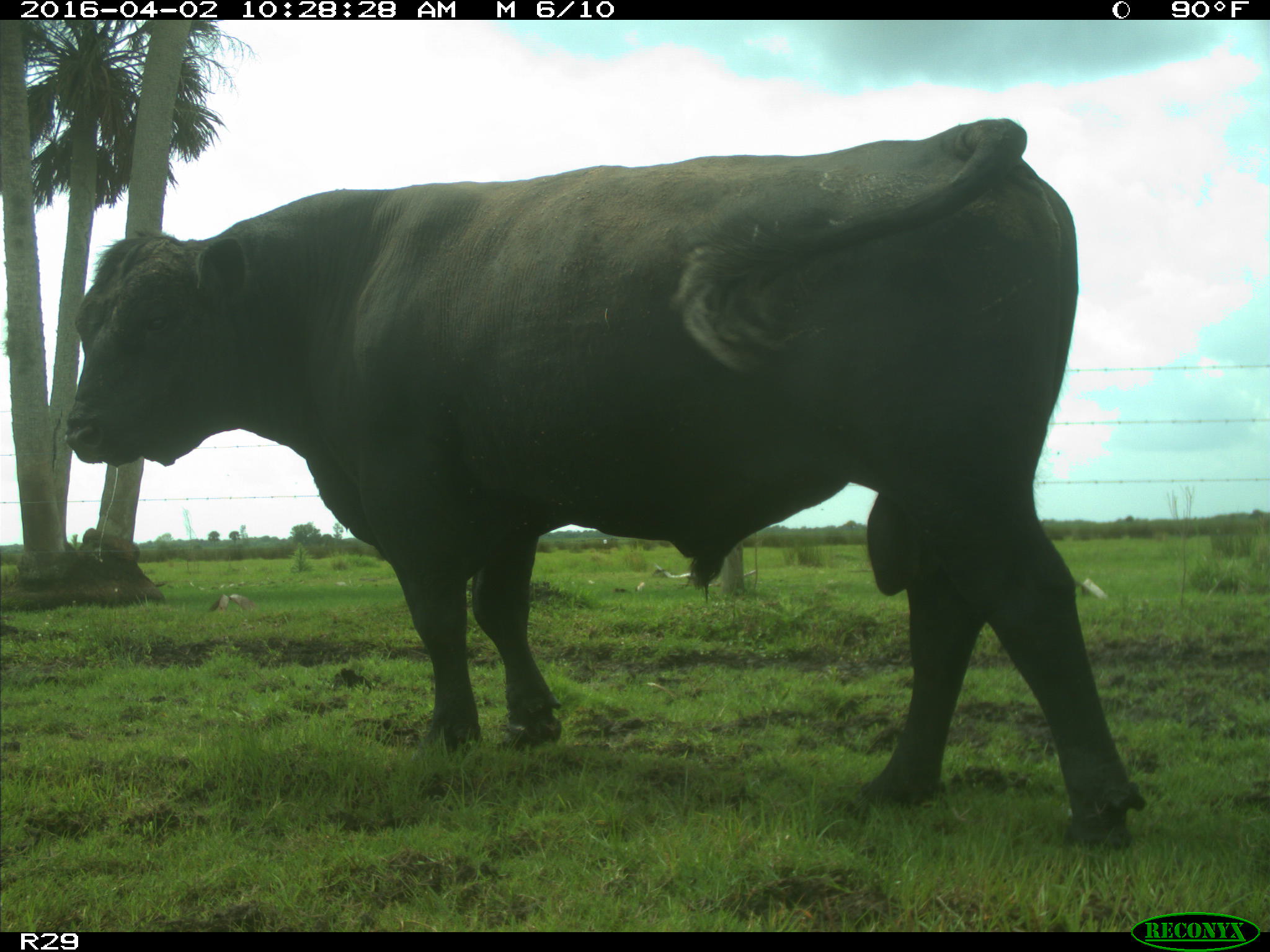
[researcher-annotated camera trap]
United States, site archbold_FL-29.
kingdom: Animalia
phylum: Chordata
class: Mammalia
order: Artiodactyla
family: Bovidae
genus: Bos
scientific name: Bos taurus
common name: domestic cow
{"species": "Bos taurus (domestic cow)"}